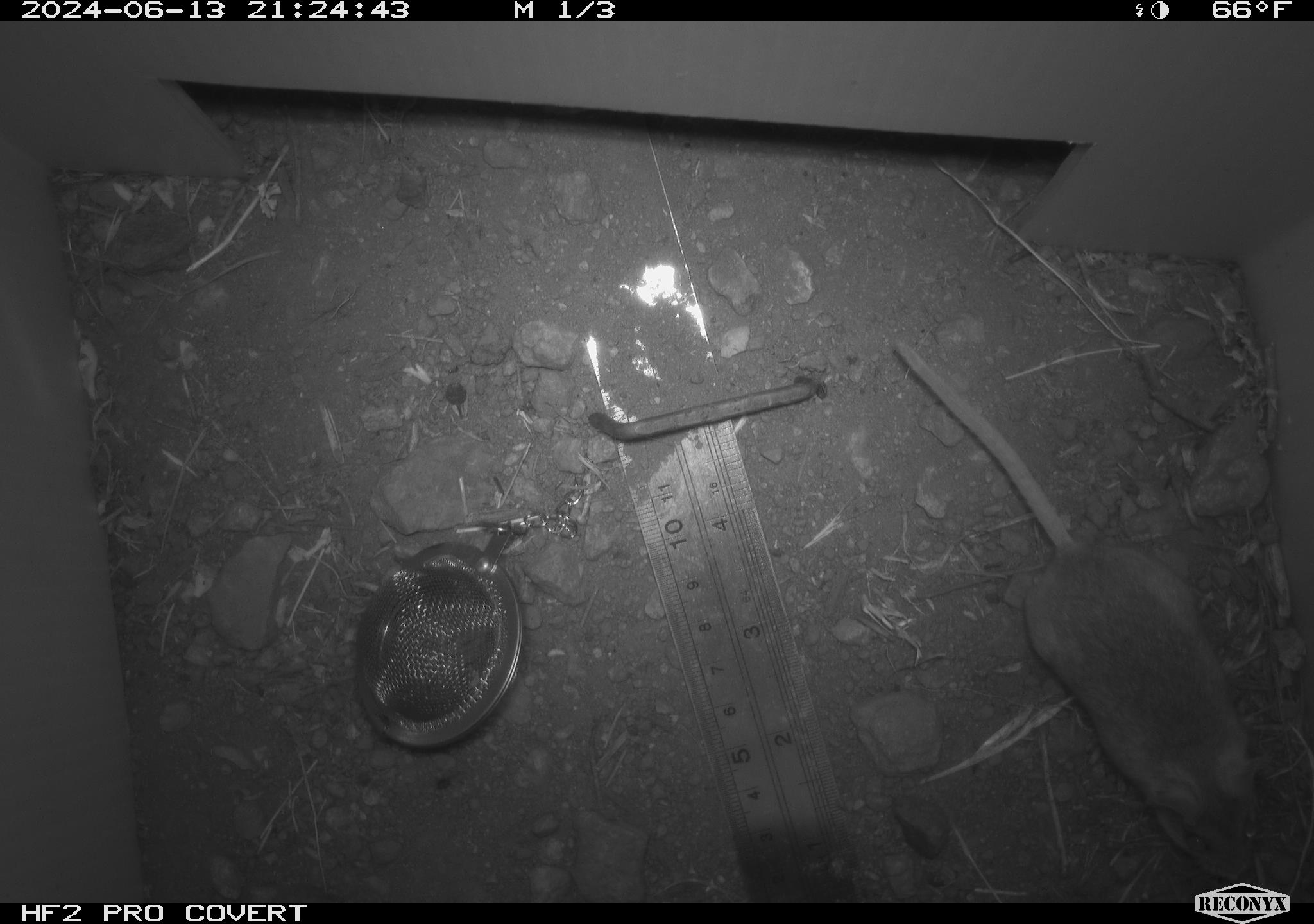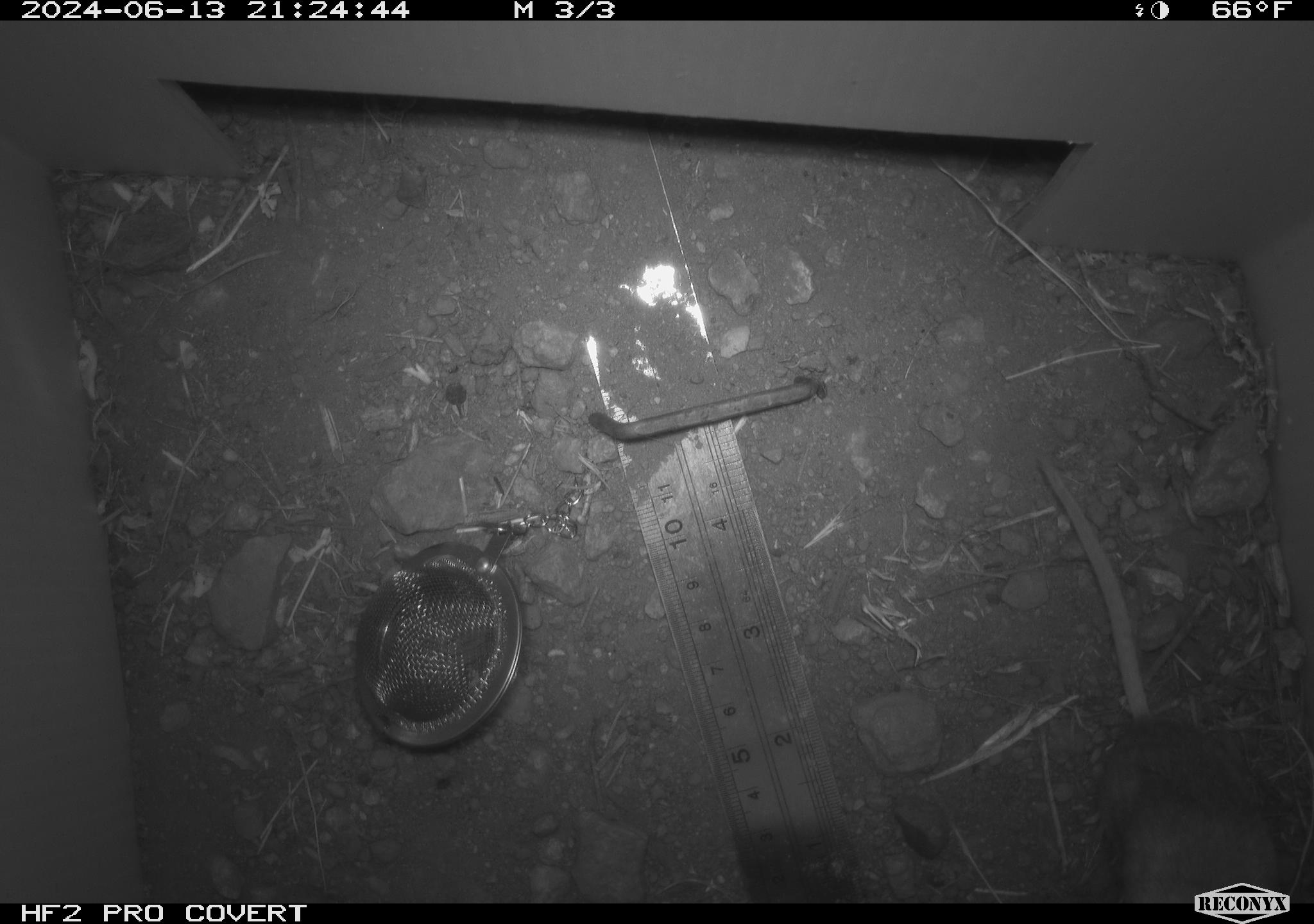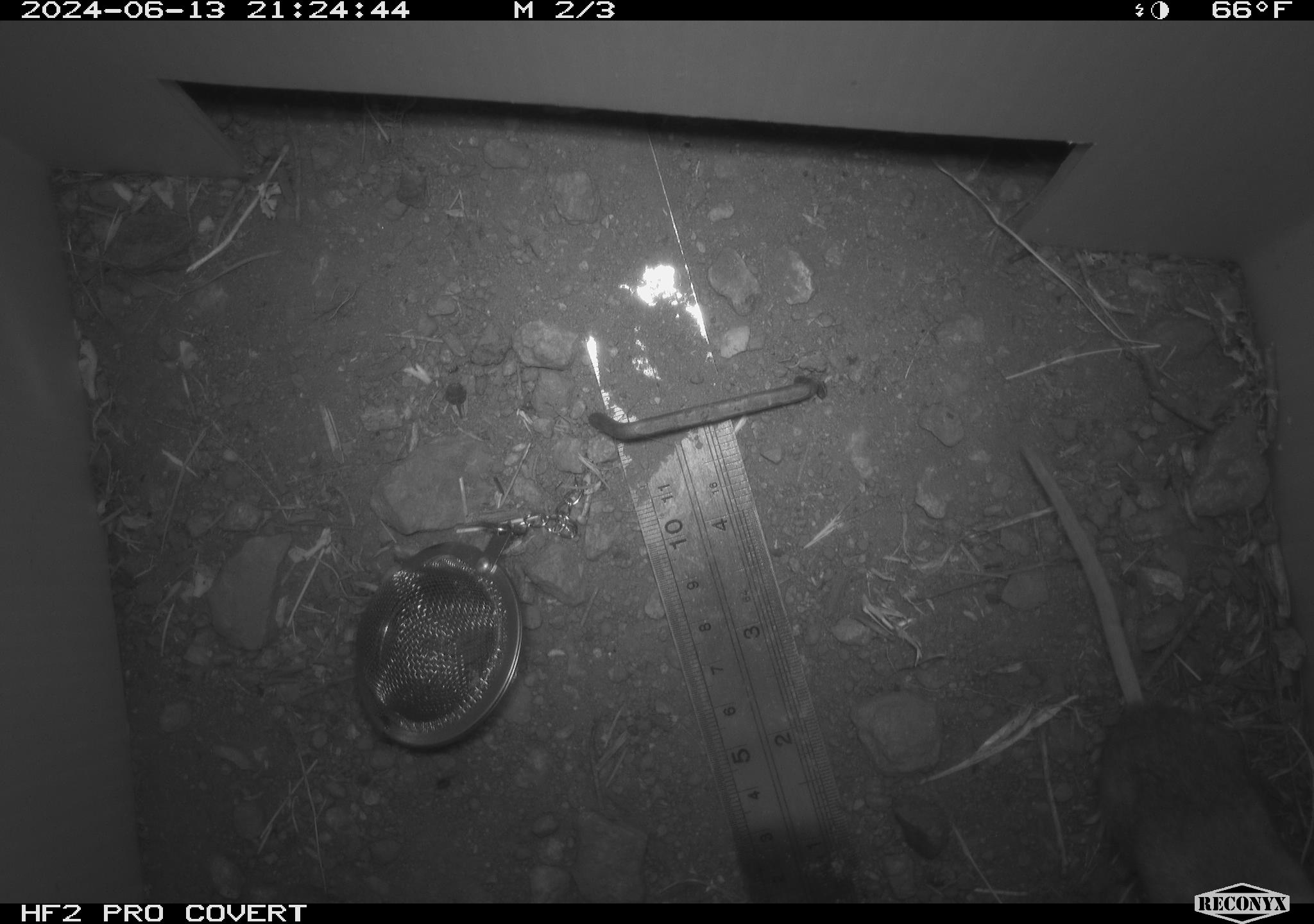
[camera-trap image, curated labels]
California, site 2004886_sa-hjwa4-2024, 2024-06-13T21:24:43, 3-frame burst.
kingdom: Animalia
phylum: Chordata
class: Mammalia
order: Rodentia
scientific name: Rodentia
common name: rodent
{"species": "rodent (Rodentia)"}